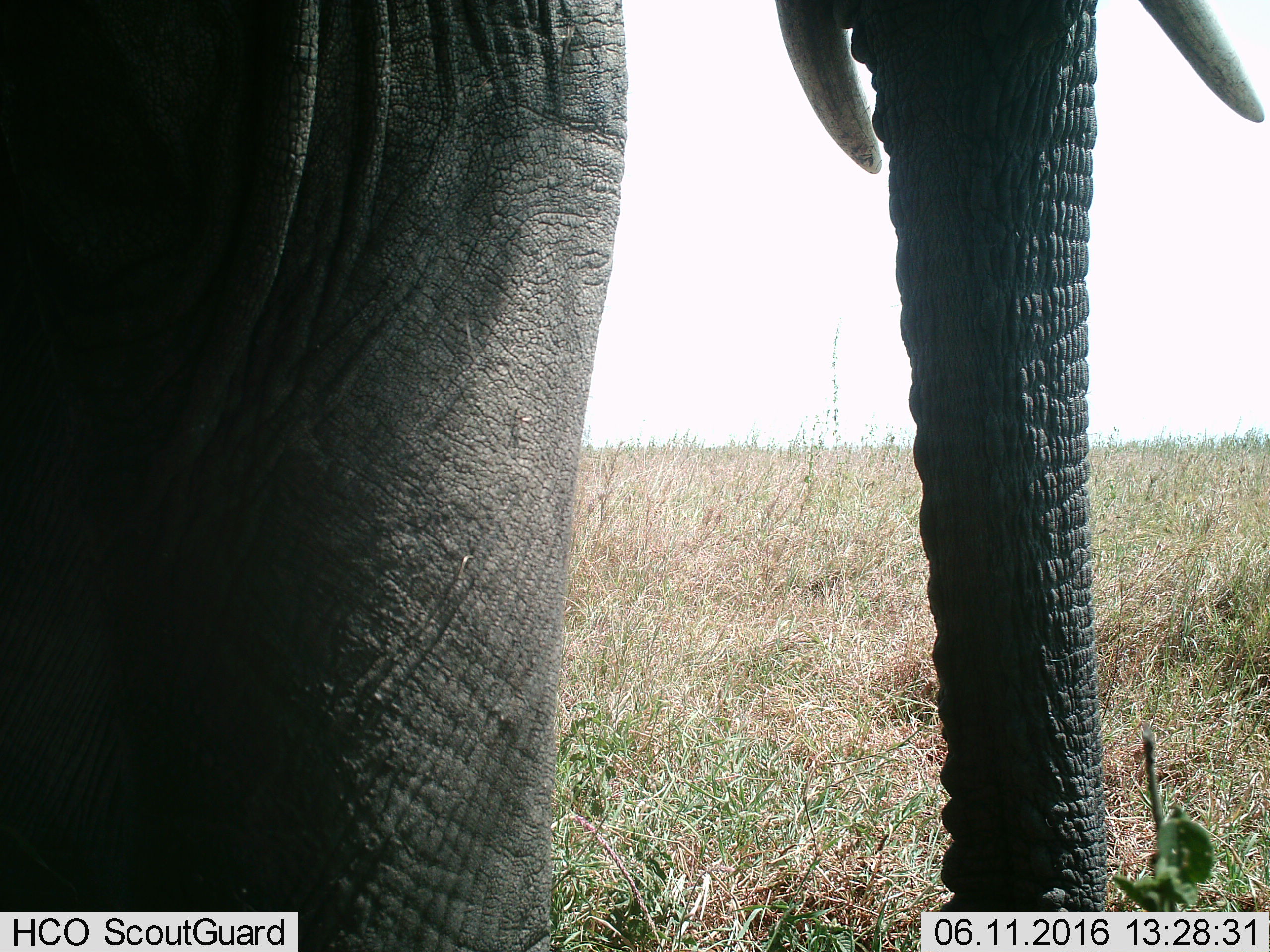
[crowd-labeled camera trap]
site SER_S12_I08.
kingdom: Animalia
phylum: Chordata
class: Mammalia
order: Proboscidea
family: Elephantidae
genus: Loxodonta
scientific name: Loxodonta africana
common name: african bush elephant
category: elephant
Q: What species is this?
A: Elephant (african bush elephant) (Loxodonta africana).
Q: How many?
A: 1.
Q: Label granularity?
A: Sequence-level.